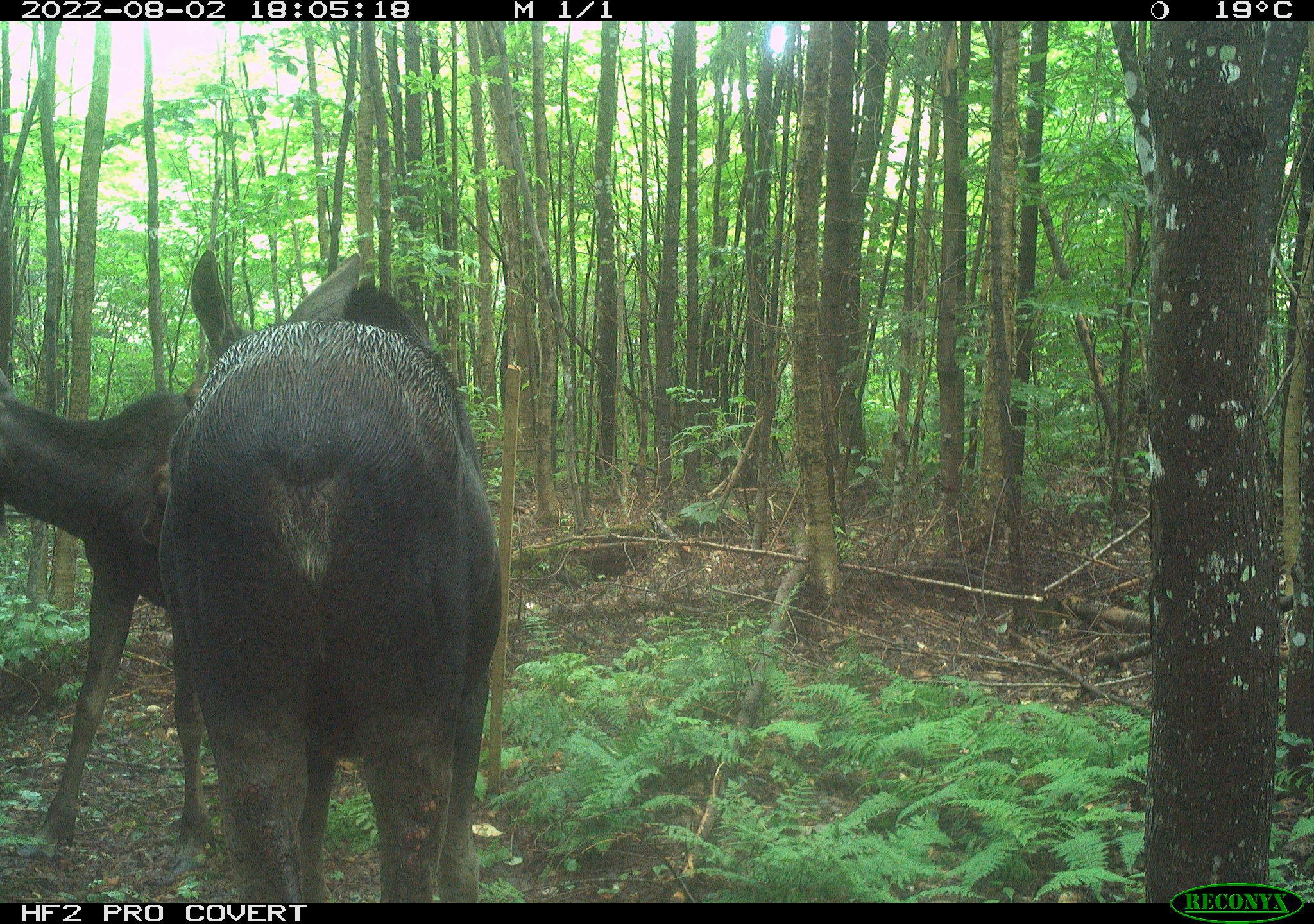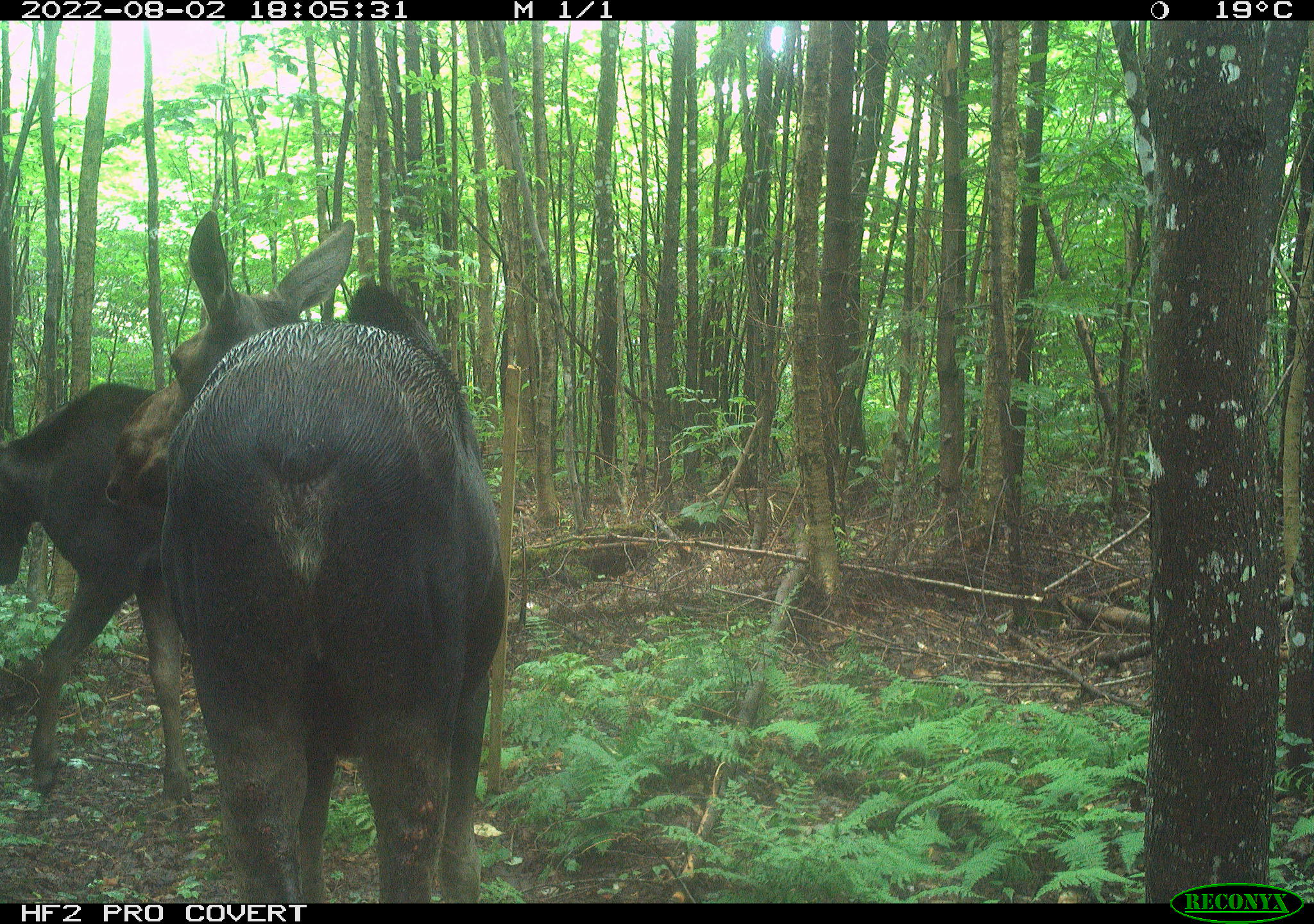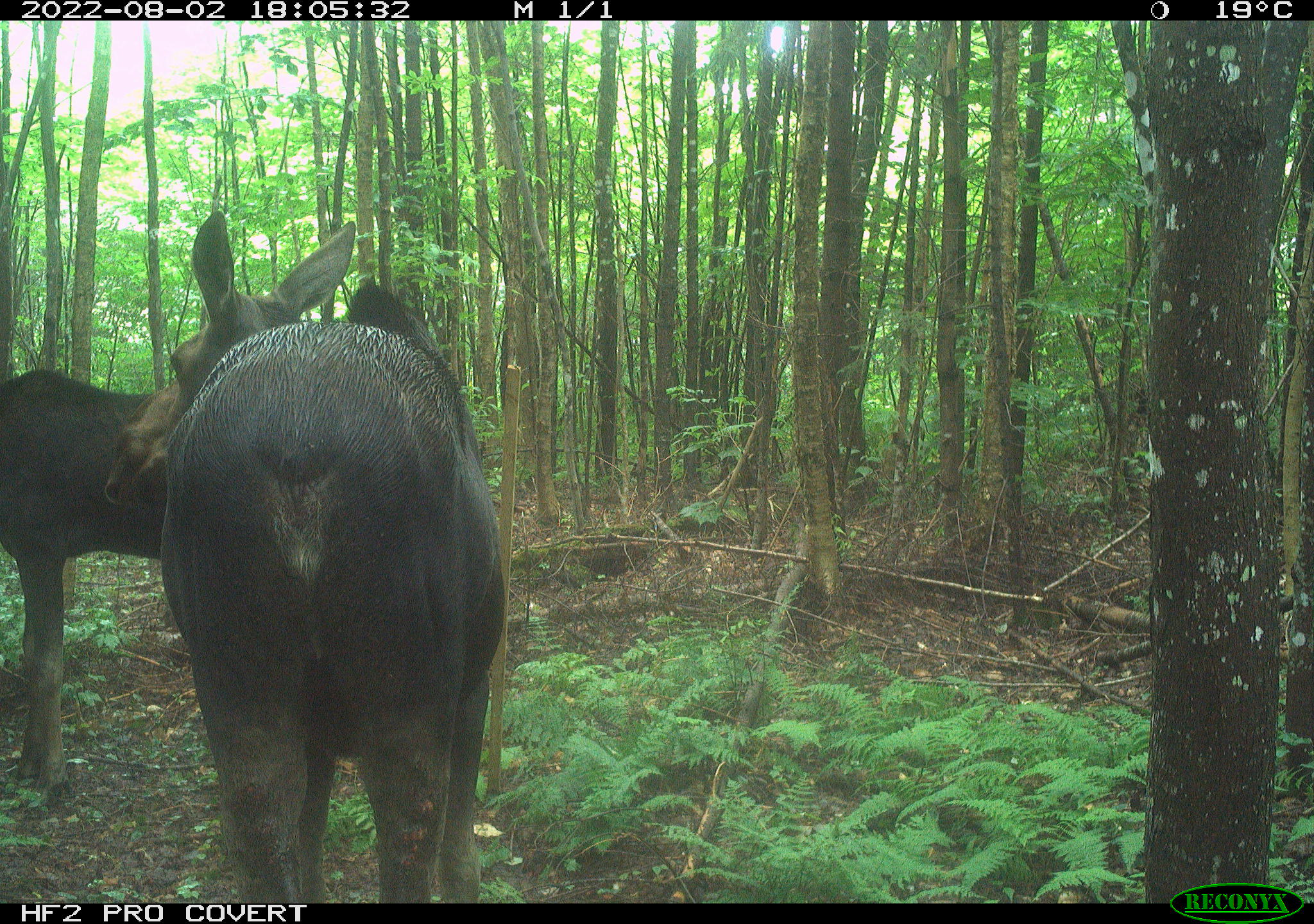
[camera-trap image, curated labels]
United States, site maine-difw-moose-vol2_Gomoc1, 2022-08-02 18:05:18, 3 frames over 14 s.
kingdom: Animalia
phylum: Chordata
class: Mammalia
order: Artiodactyla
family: Cervidae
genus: Alces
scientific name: Alces alces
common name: moose